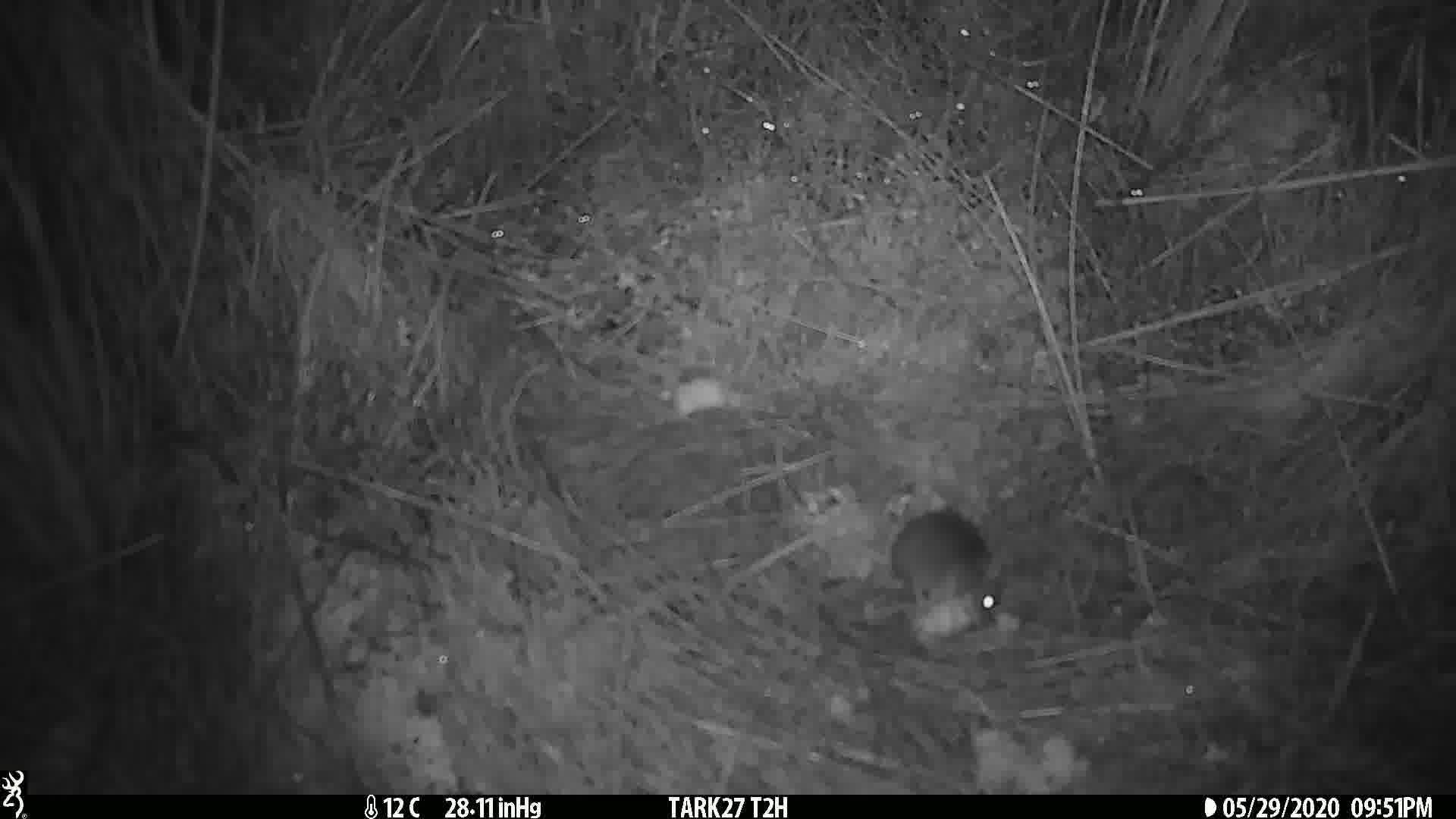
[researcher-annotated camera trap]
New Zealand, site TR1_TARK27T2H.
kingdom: Animalia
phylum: Chordata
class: Mammalia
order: Rodentia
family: Muridae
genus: Mus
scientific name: Mus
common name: mouse